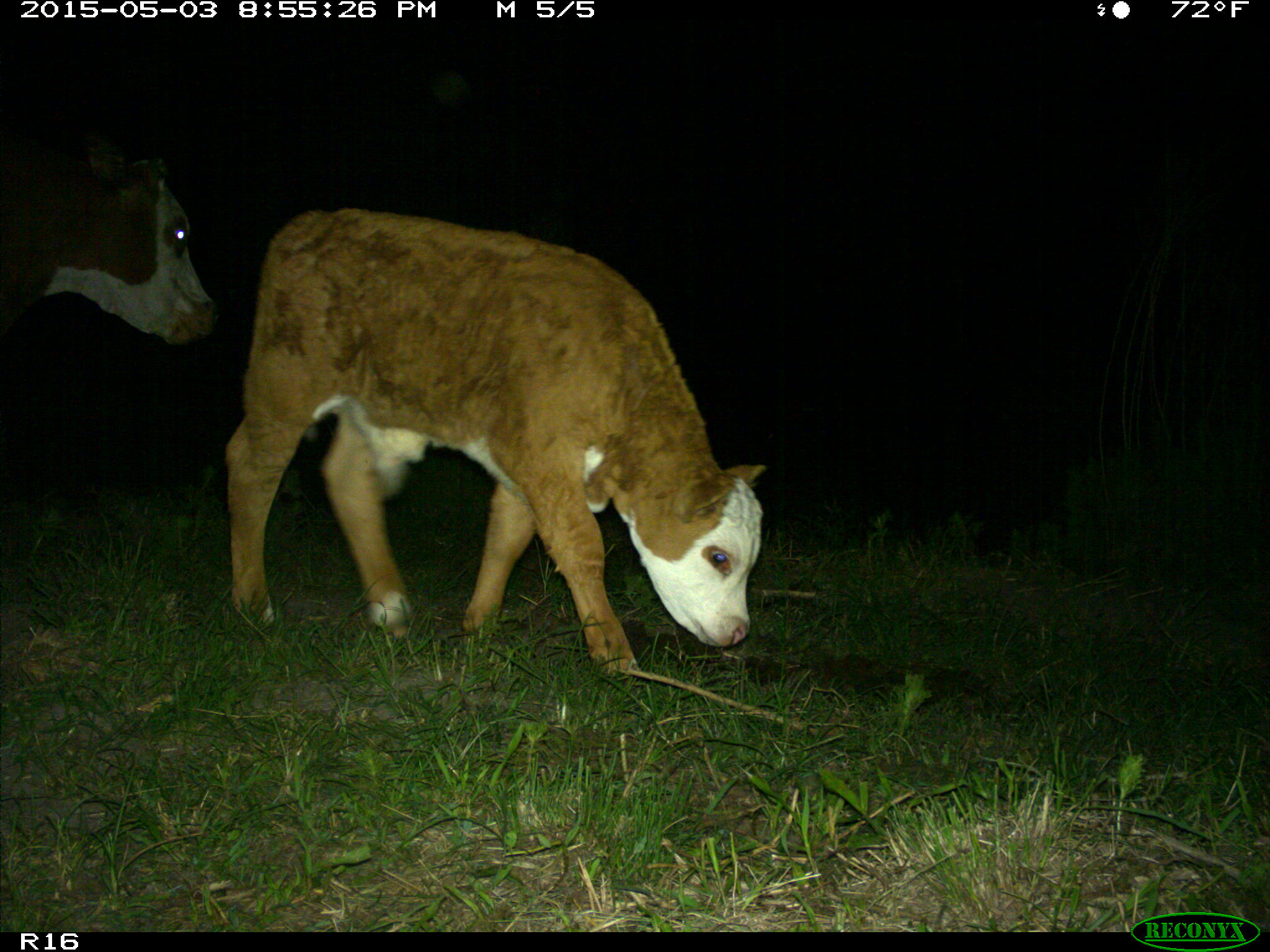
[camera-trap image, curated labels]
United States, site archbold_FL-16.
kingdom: Animalia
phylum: Chordata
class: Mammalia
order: Artiodactyla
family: Bovidae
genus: Bos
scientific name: Bos taurus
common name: domestic cow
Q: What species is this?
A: Bos taurus (domestic cow).